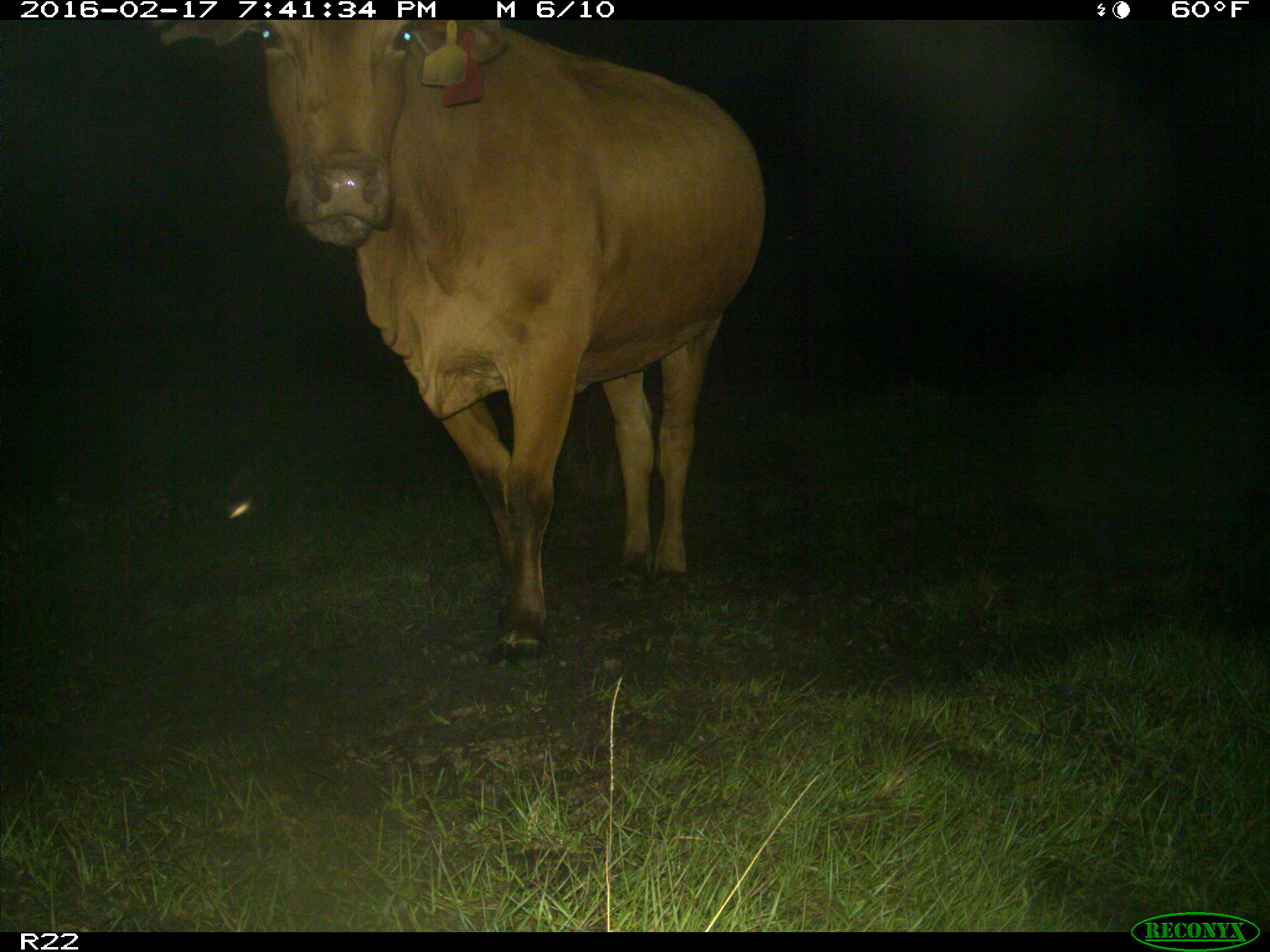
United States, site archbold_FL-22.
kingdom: Animalia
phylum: Chordata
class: Mammalia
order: Artiodactyla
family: Bovidae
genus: Bos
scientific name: Bos taurus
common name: domestic cow